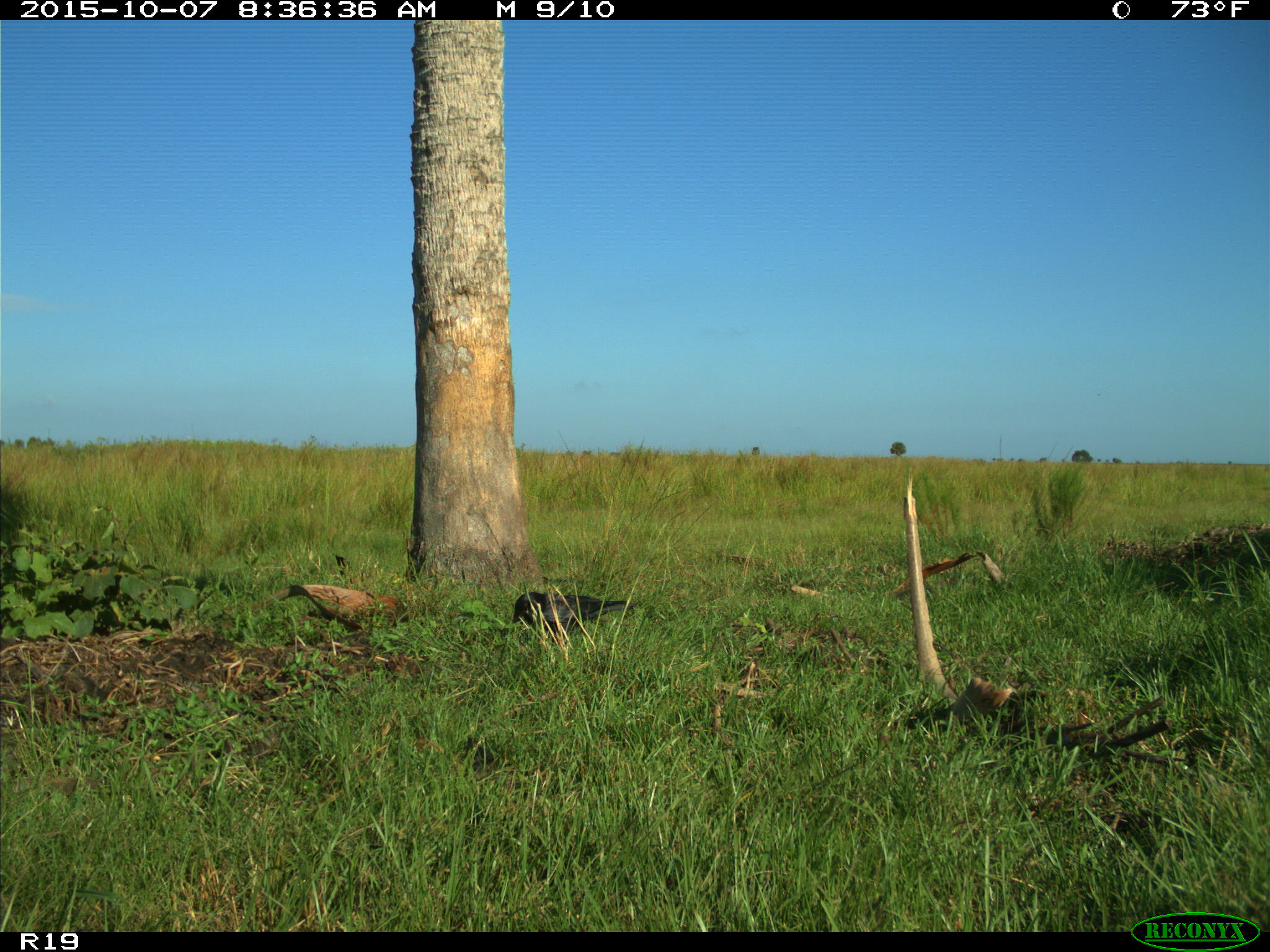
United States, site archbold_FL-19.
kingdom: Animalia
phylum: Chordata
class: Aves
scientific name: Aves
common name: birds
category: unidentified bird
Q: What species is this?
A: Unidentified bird (birds) (Aves).